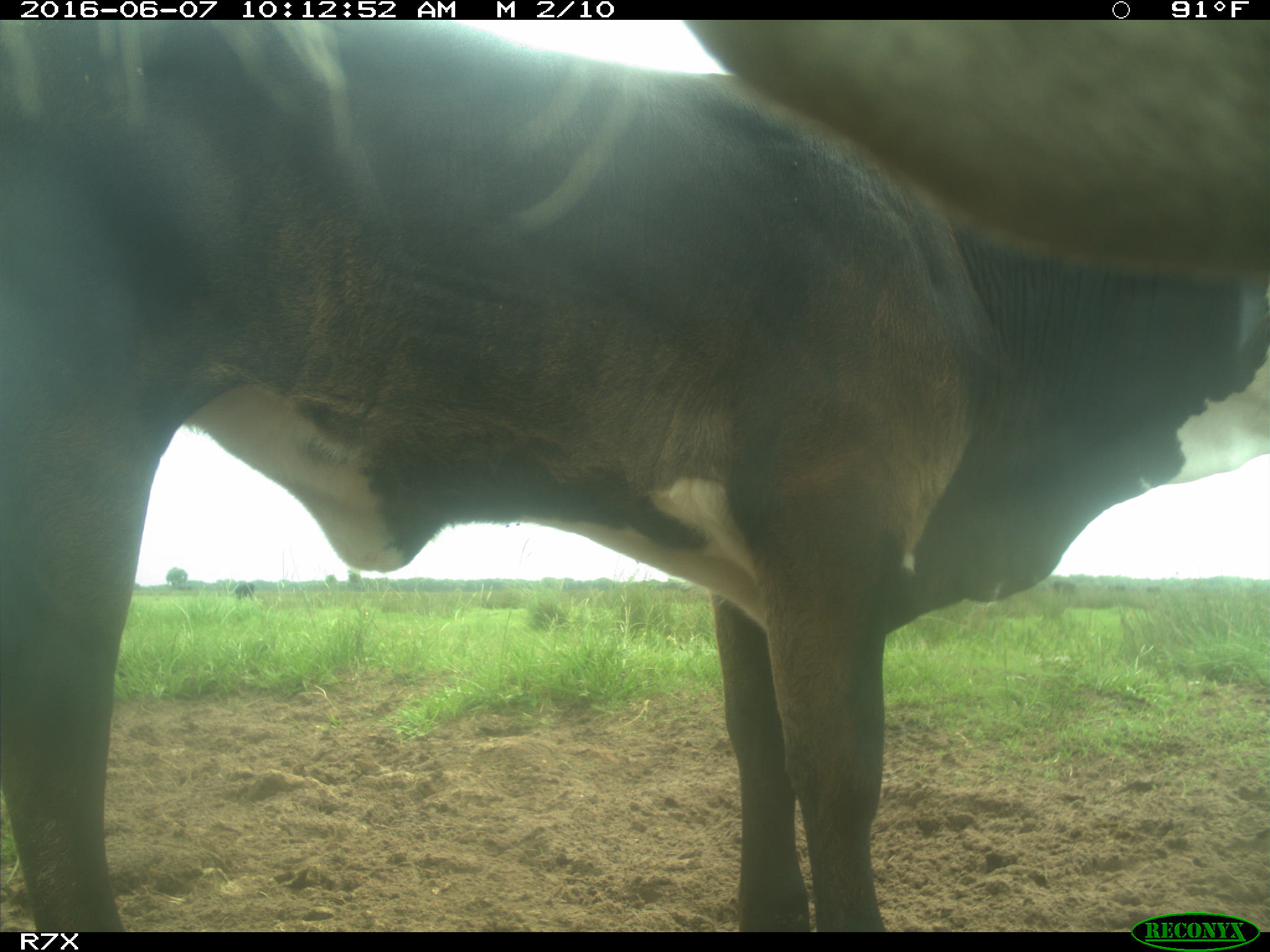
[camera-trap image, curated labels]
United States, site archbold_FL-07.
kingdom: Animalia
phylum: Chordata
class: Mammalia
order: Artiodactyla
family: Bovidae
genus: Bos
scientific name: Bos taurus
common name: domestic cow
Bos taurus (domestic cow).